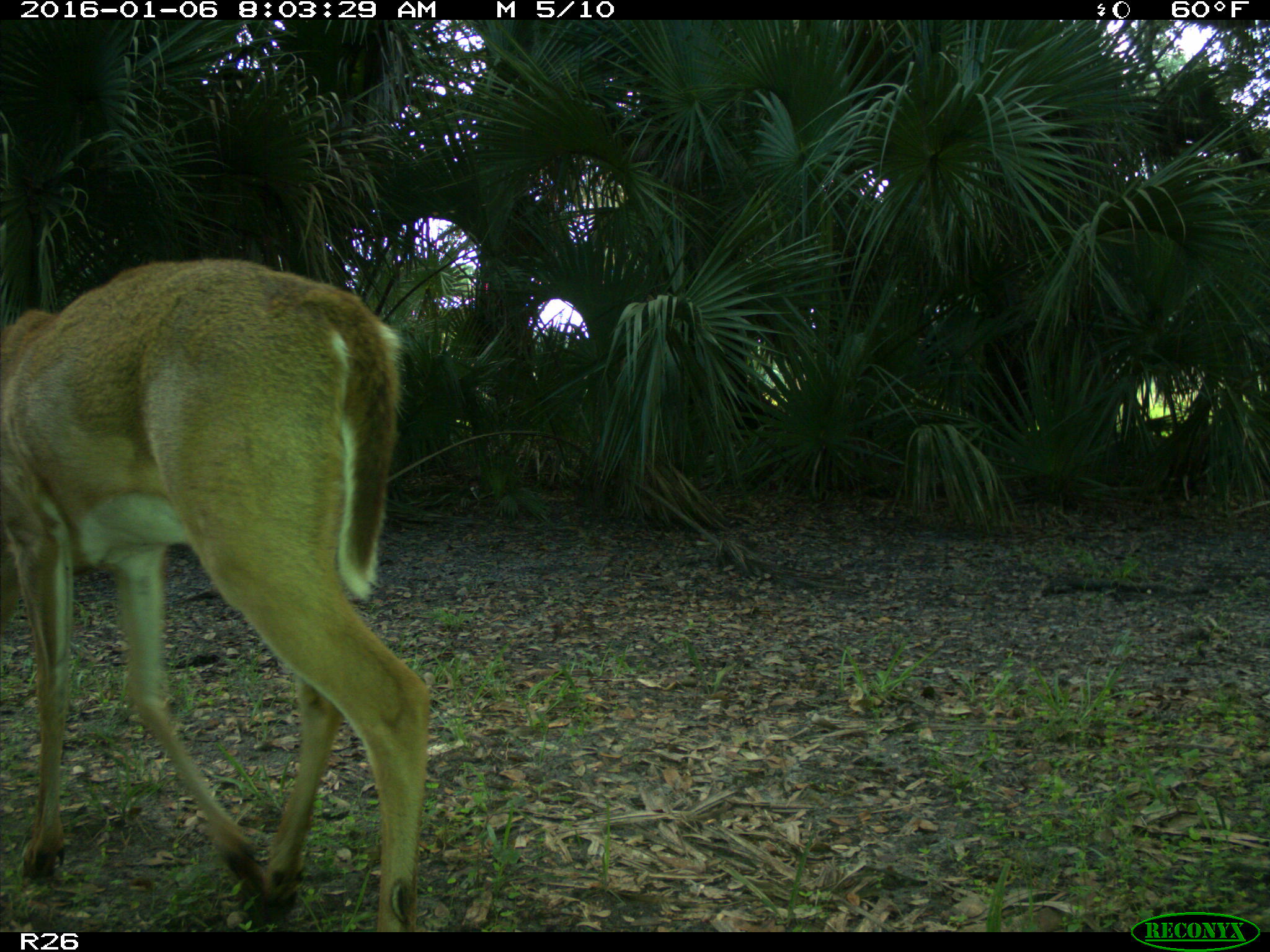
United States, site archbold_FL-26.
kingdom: Animalia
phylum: Chordata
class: Mammalia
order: Artiodactyla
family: Cervidae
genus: Odocoileus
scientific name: Odocoileus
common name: deer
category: unidentified deer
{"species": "unidentified deer (deer) (Odocoileus)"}